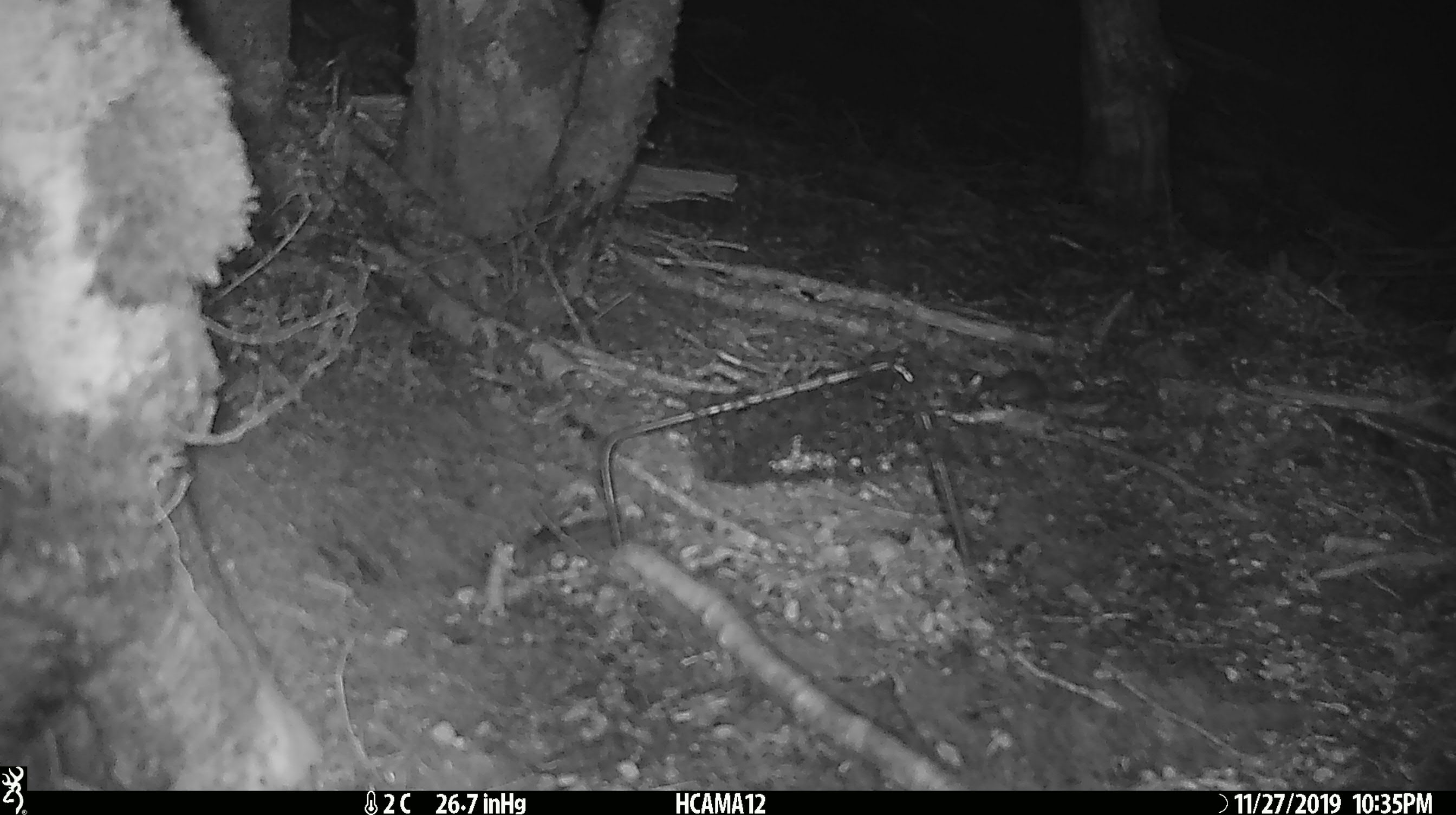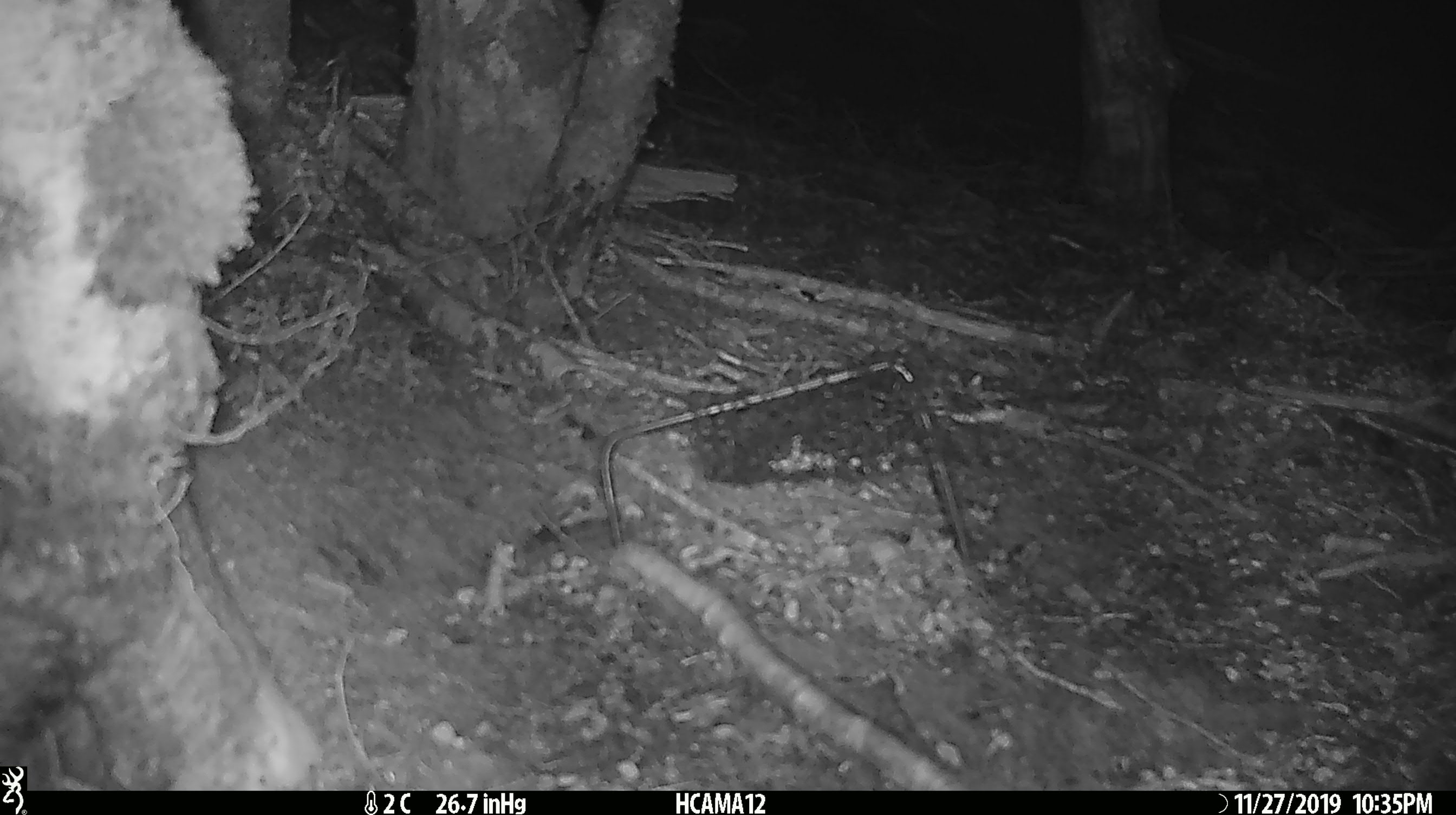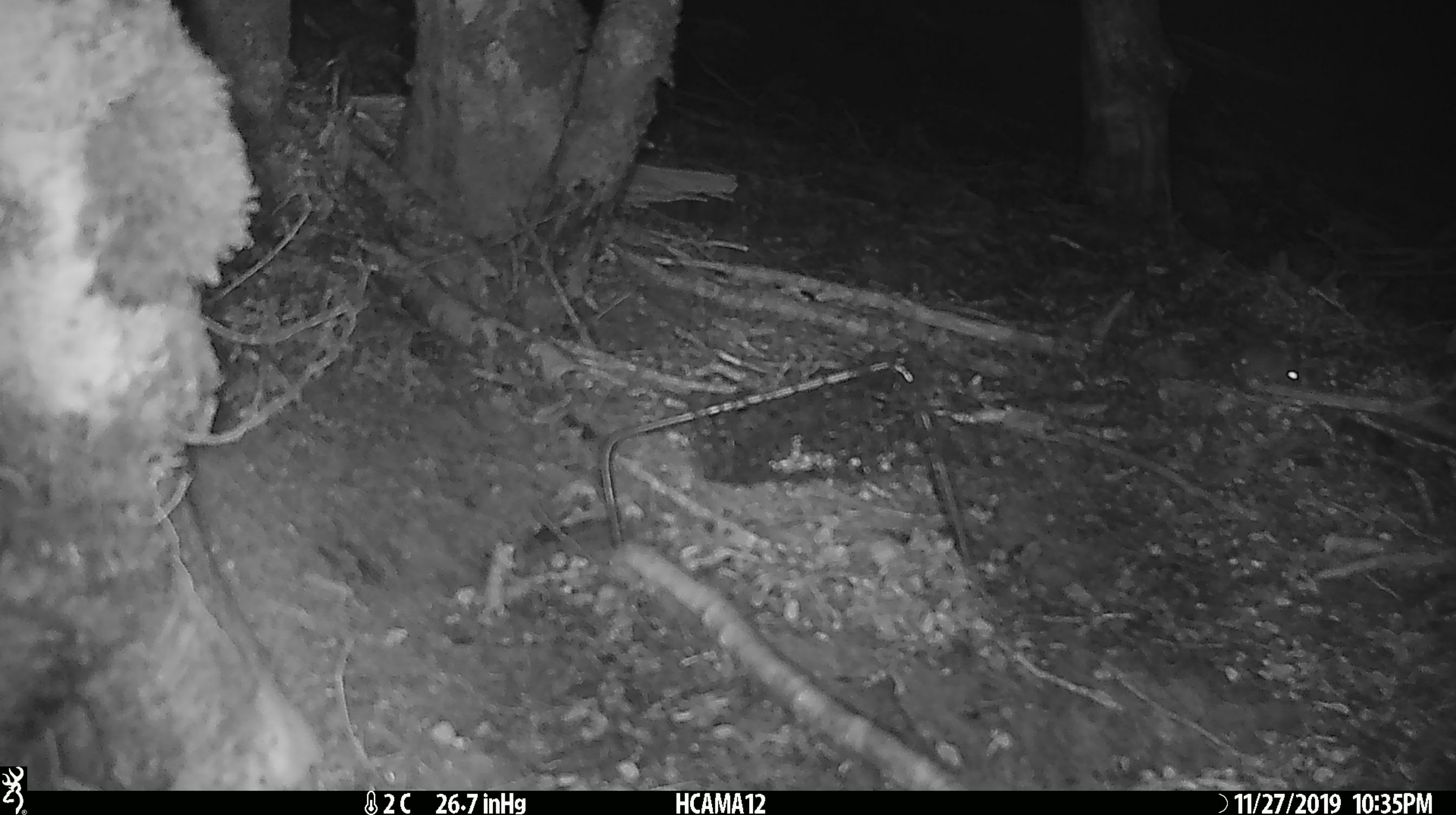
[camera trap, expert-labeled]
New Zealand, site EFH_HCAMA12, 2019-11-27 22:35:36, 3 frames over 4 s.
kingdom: Animalia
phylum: Chordata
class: Mammalia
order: Rodentia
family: Muridae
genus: Mus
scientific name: Mus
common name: mouse